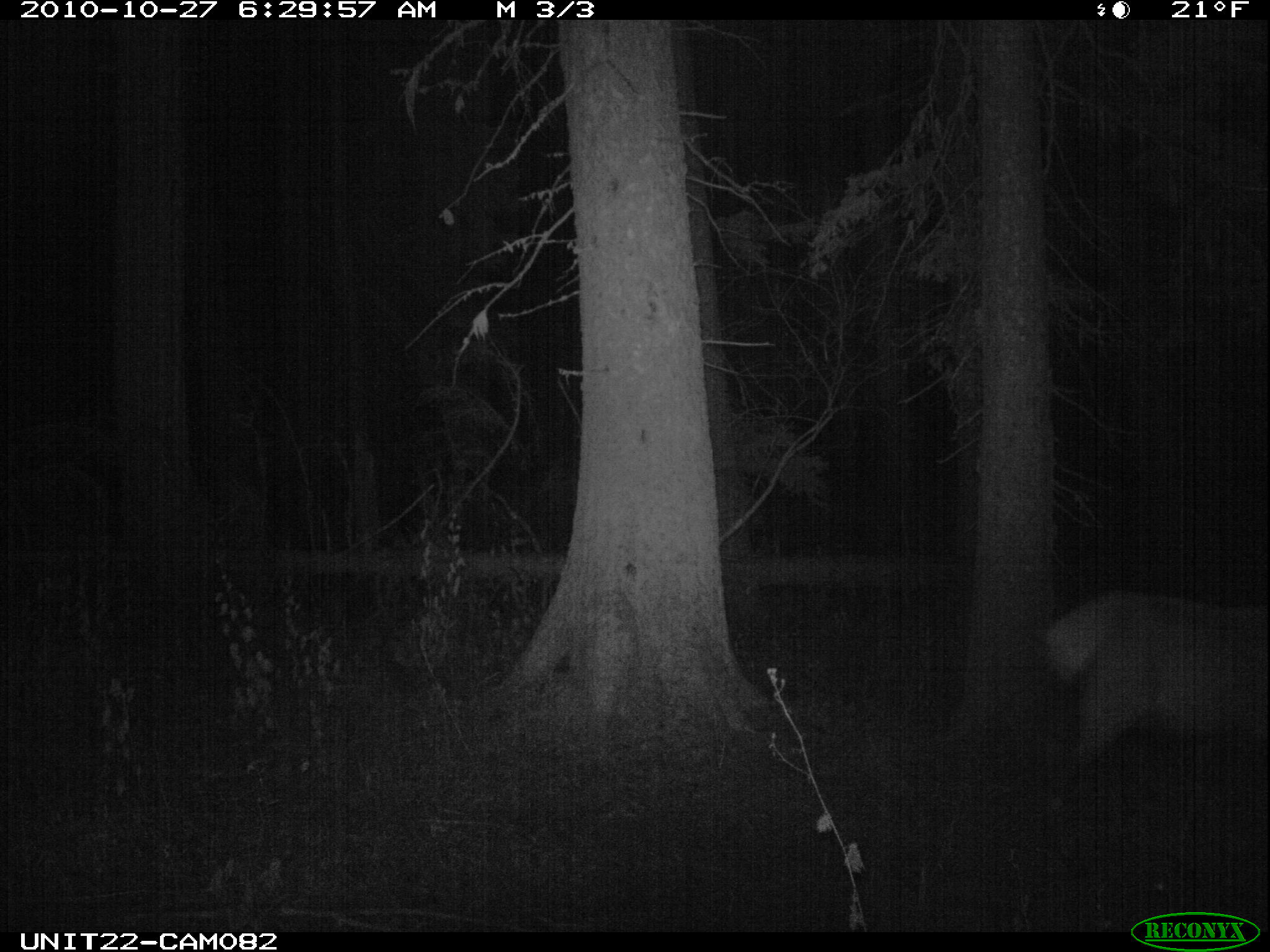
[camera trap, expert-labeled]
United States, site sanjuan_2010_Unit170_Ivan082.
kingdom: Animalia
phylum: Chordata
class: Mammalia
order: Artiodactyla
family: Cervidae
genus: Cervus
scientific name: Cervus elaphus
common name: red deer